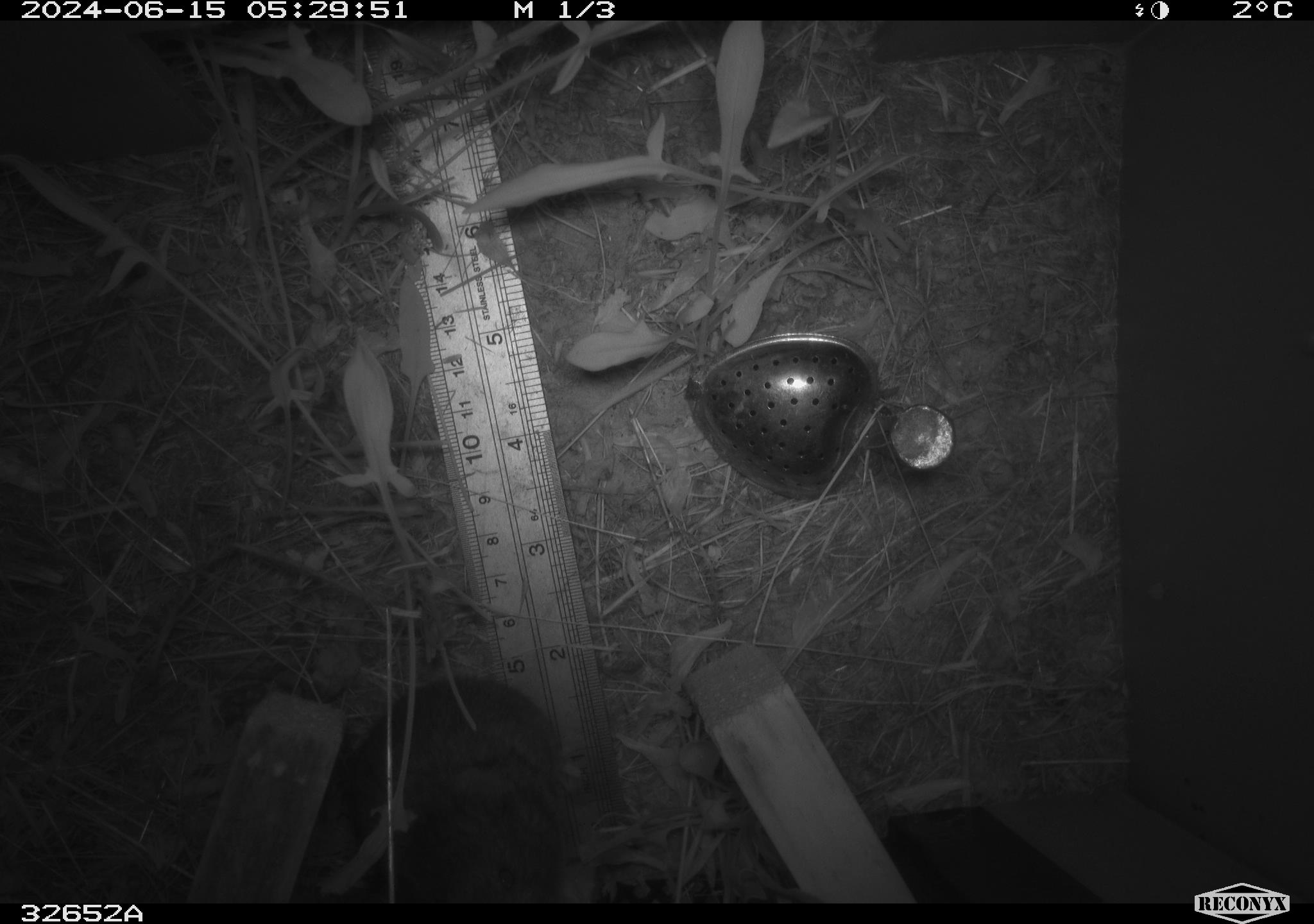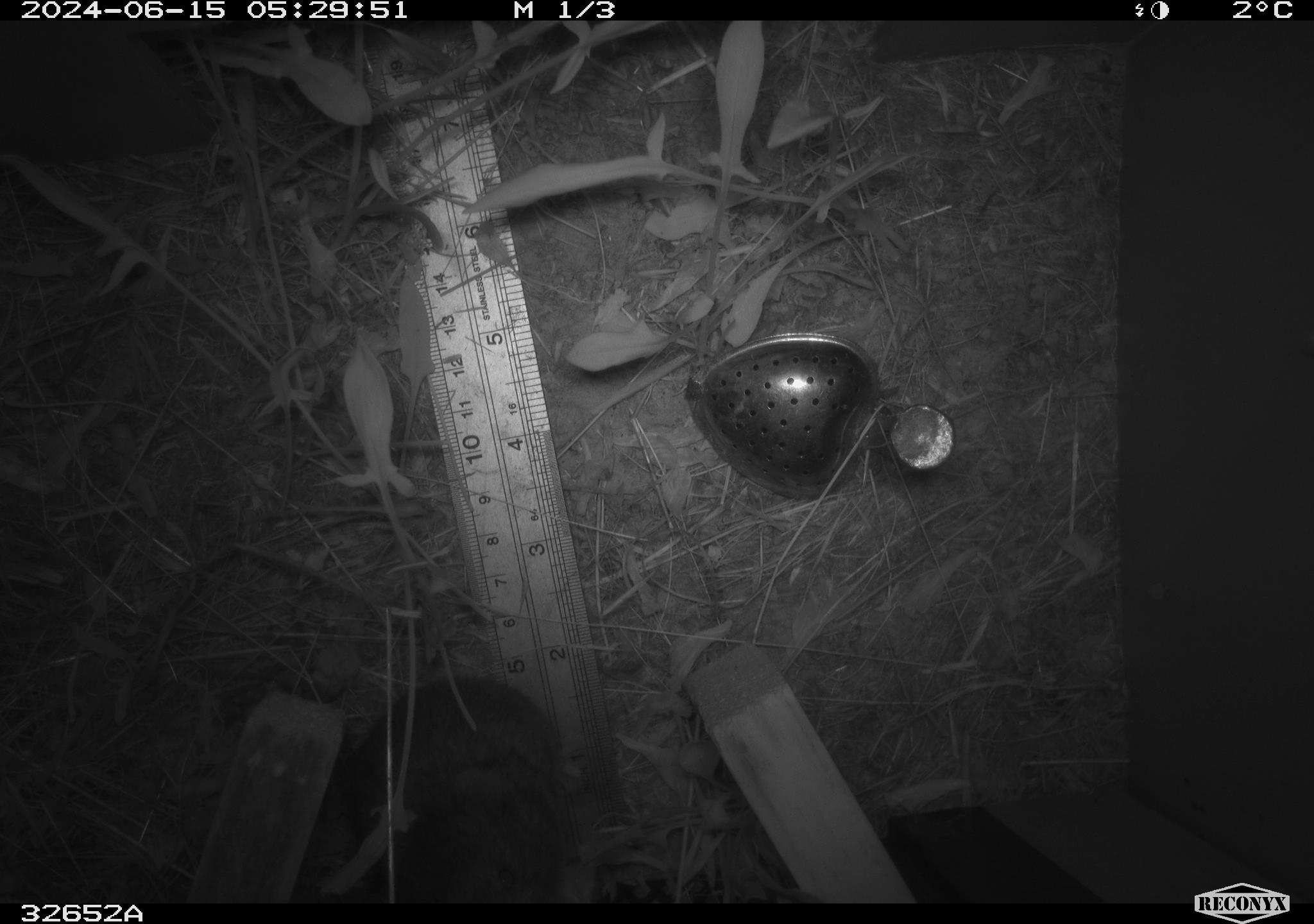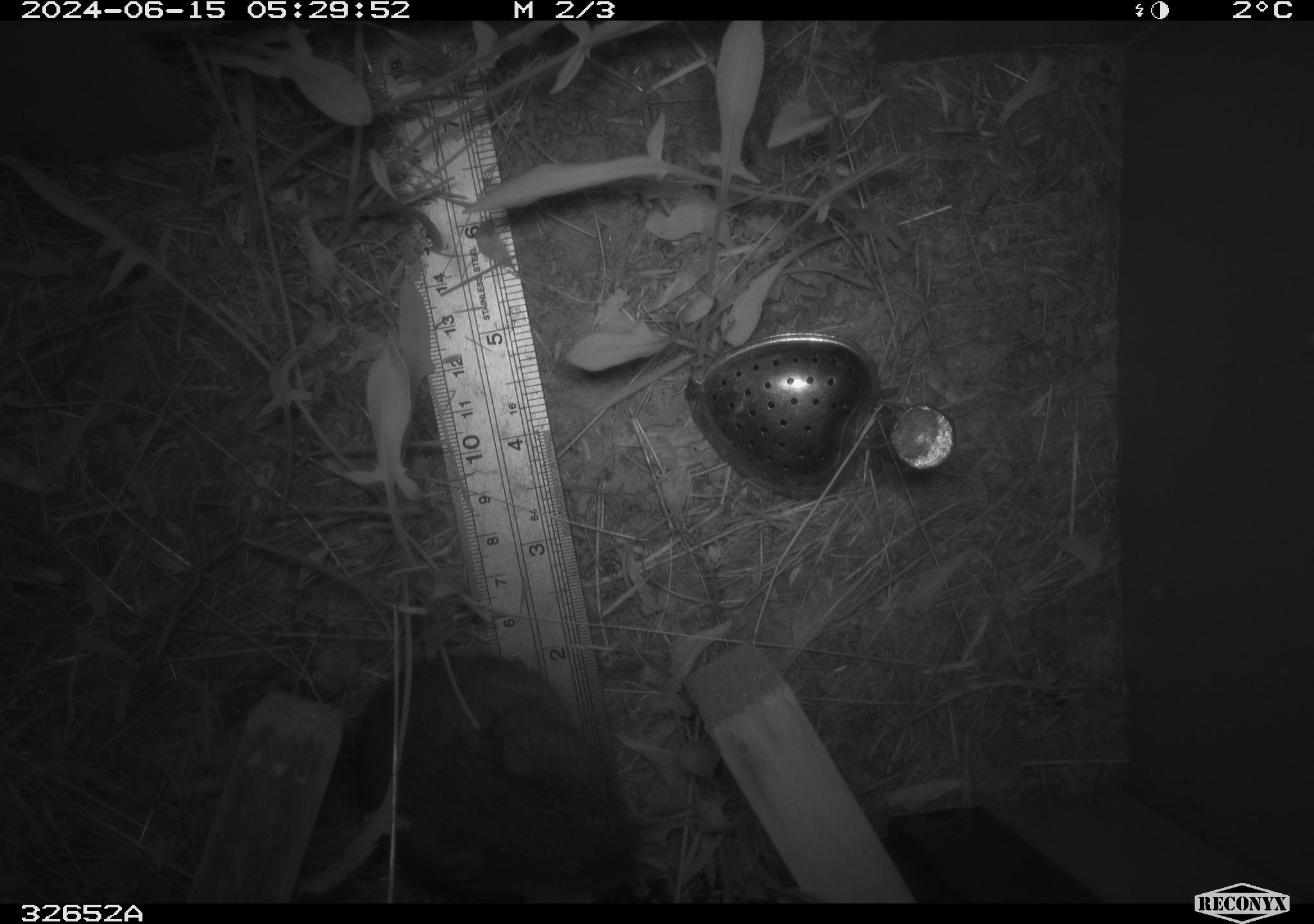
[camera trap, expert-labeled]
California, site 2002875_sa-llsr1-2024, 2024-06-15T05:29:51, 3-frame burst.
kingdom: Animalia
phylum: Chordata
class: Mammalia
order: Rodentia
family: Cricetidae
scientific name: Arvicolinae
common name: voles, lemmings, and muskrats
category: arvicolinae subfamily